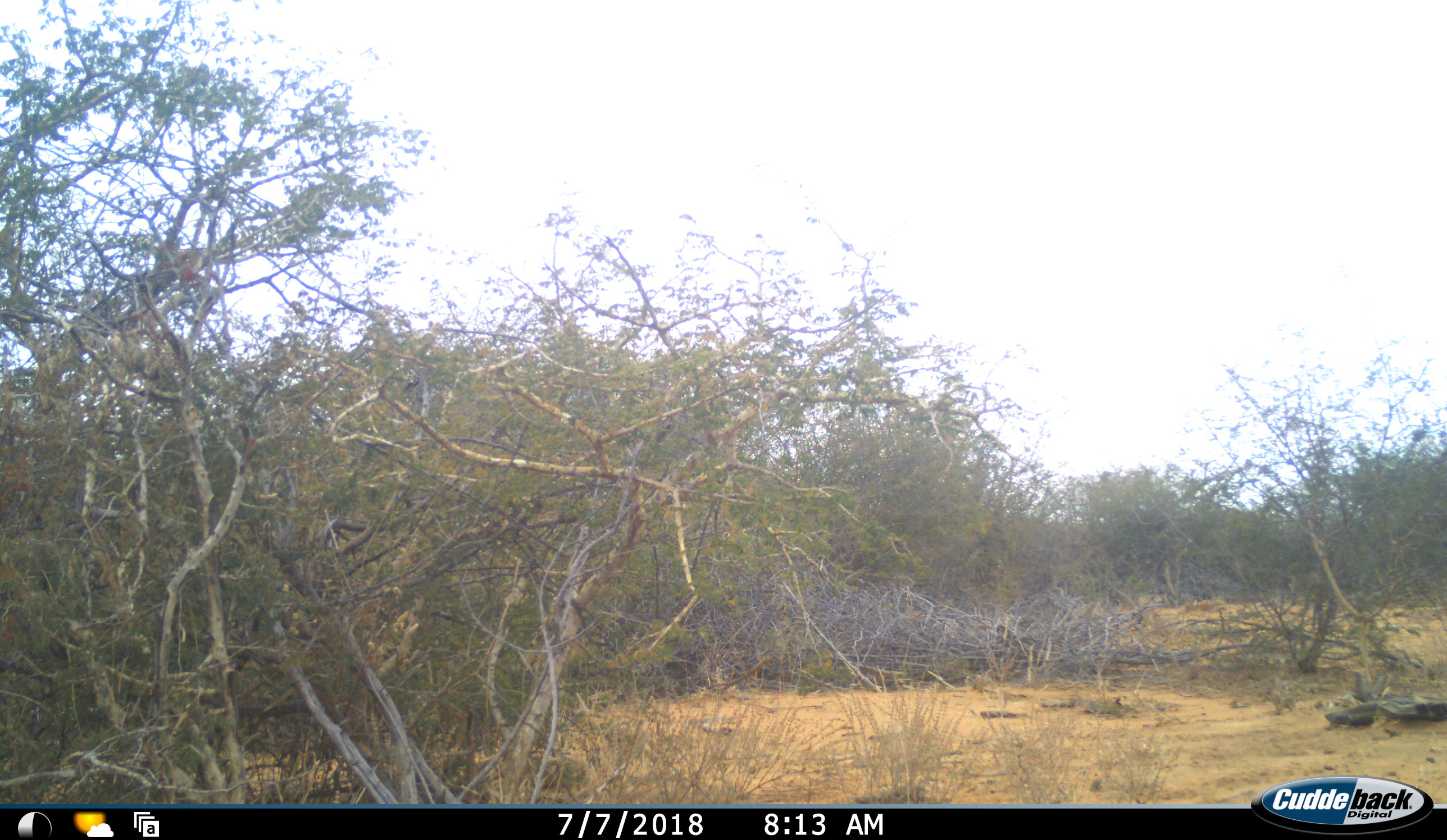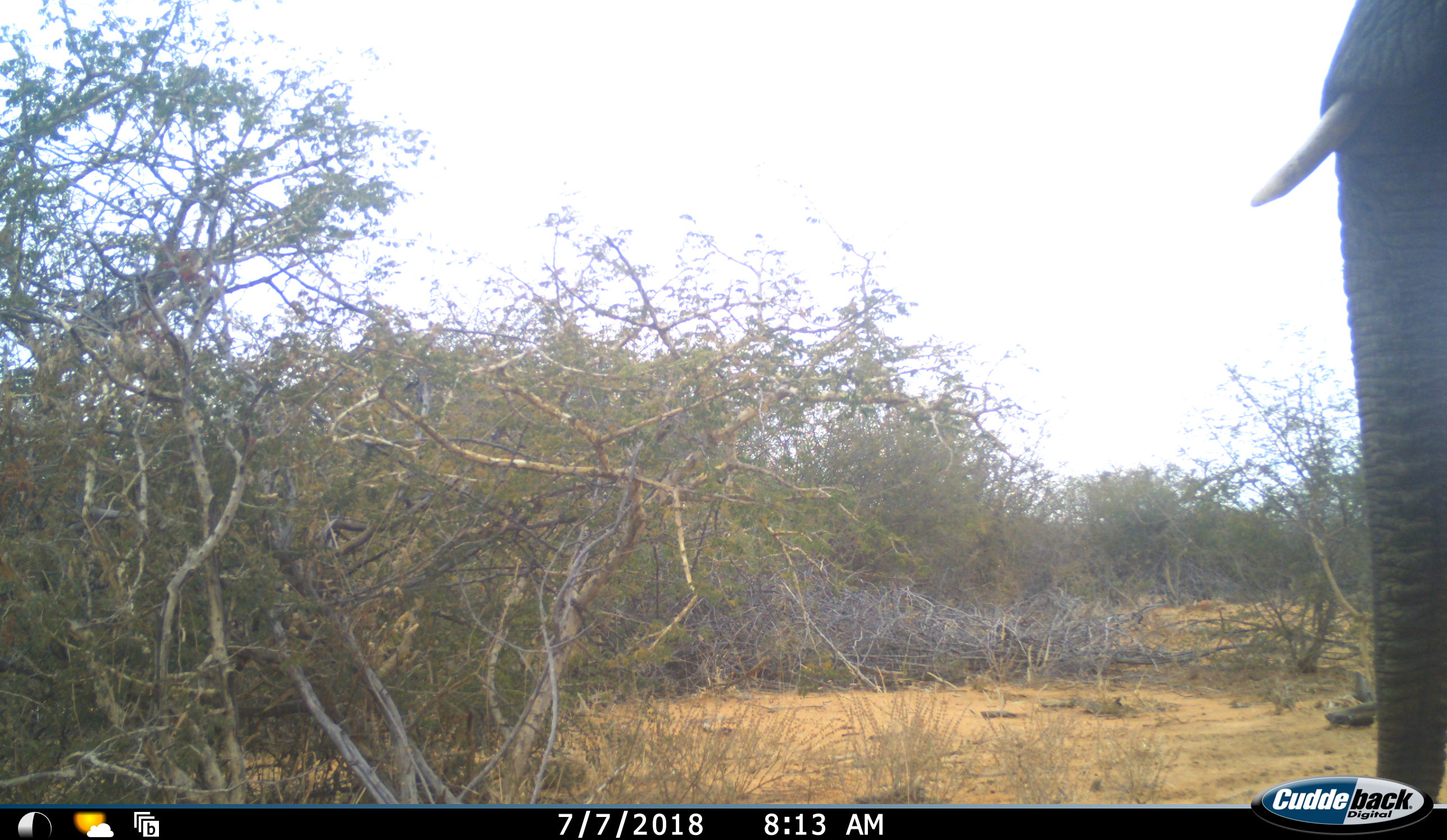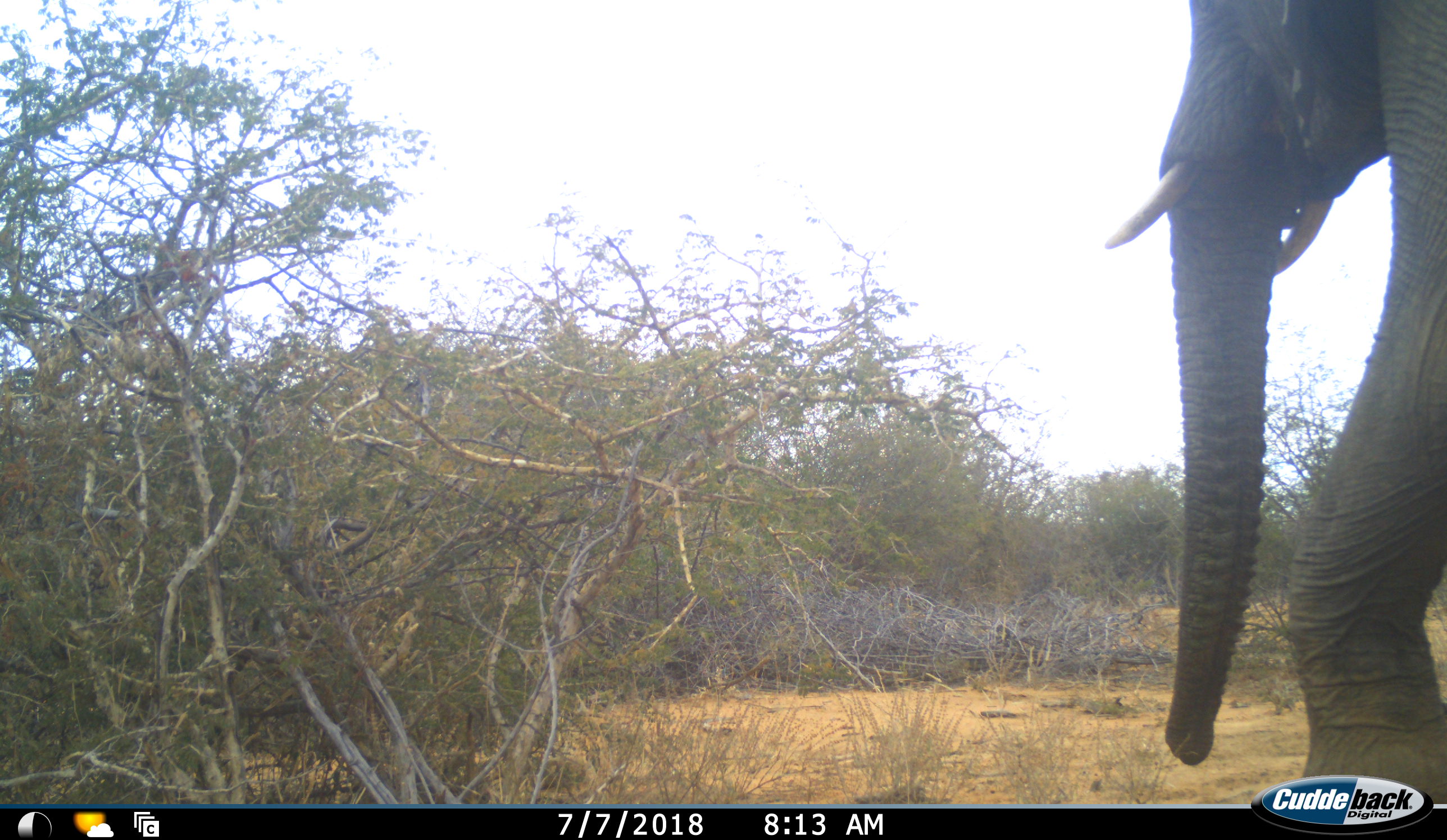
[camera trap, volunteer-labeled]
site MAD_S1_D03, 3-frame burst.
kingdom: Animalia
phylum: Chordata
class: Mammalia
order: Proboscidea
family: Elephantidae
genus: Loxodonta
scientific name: Loxodonta africana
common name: african bush elephant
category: elephant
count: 1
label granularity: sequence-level